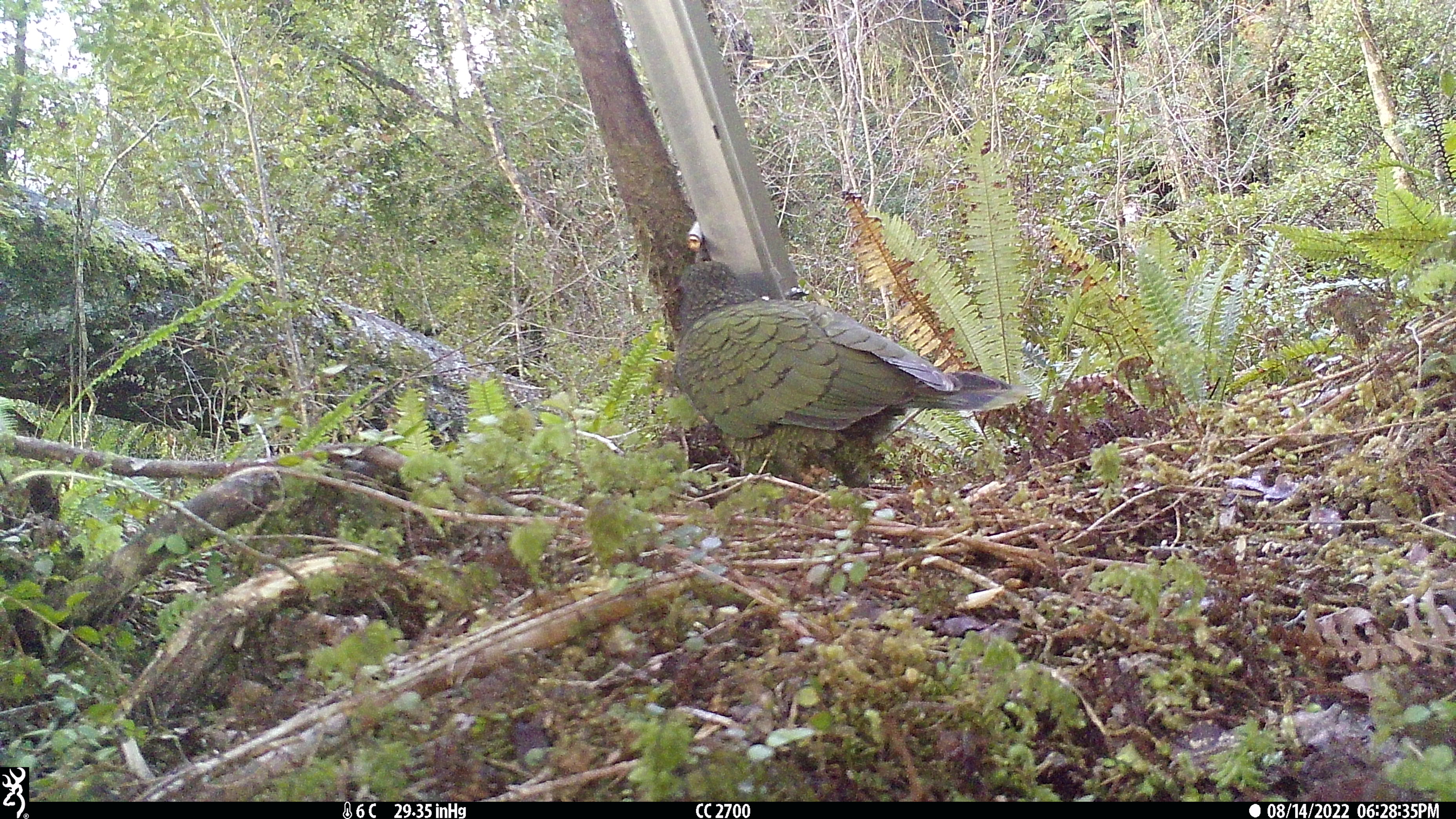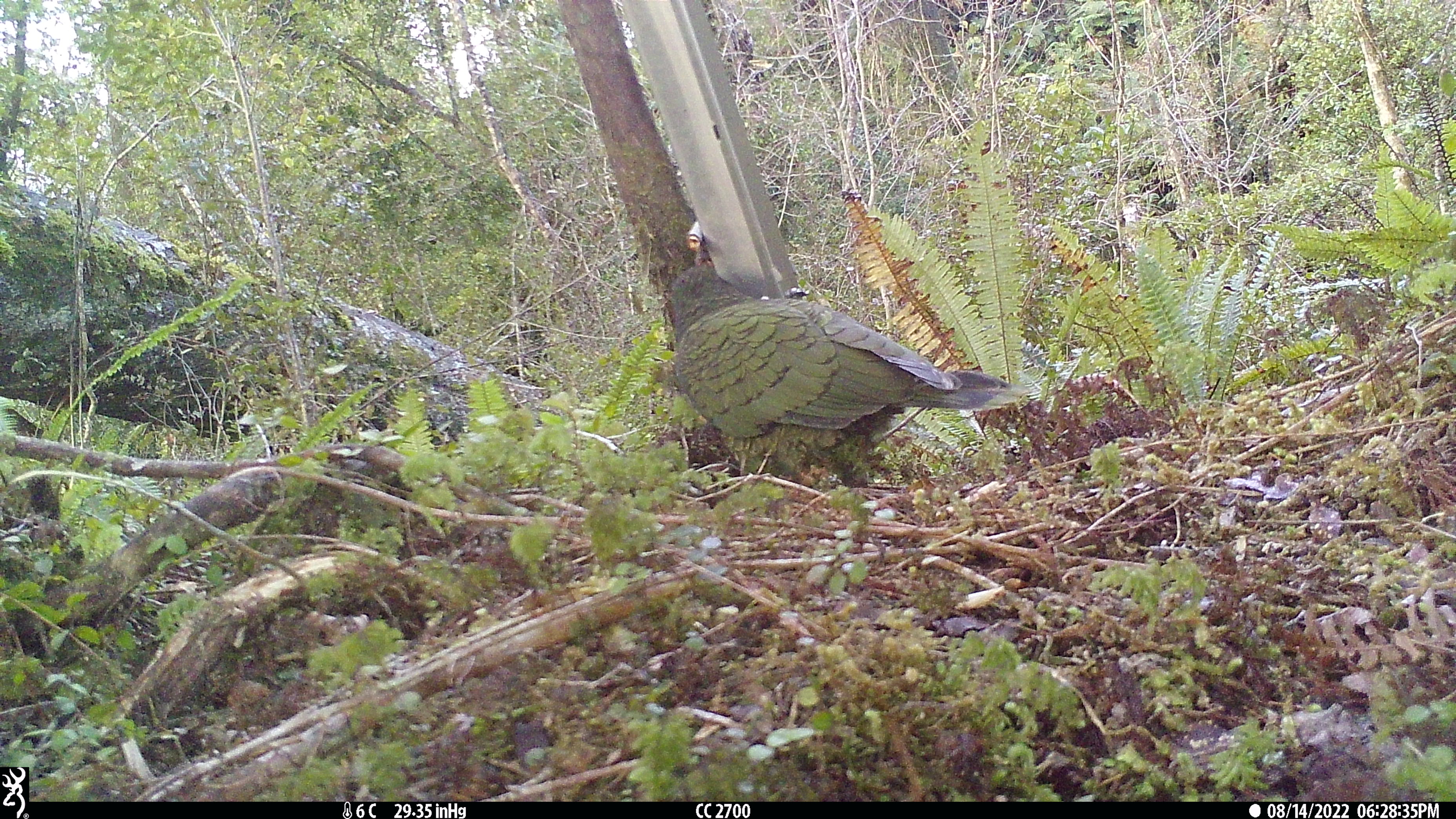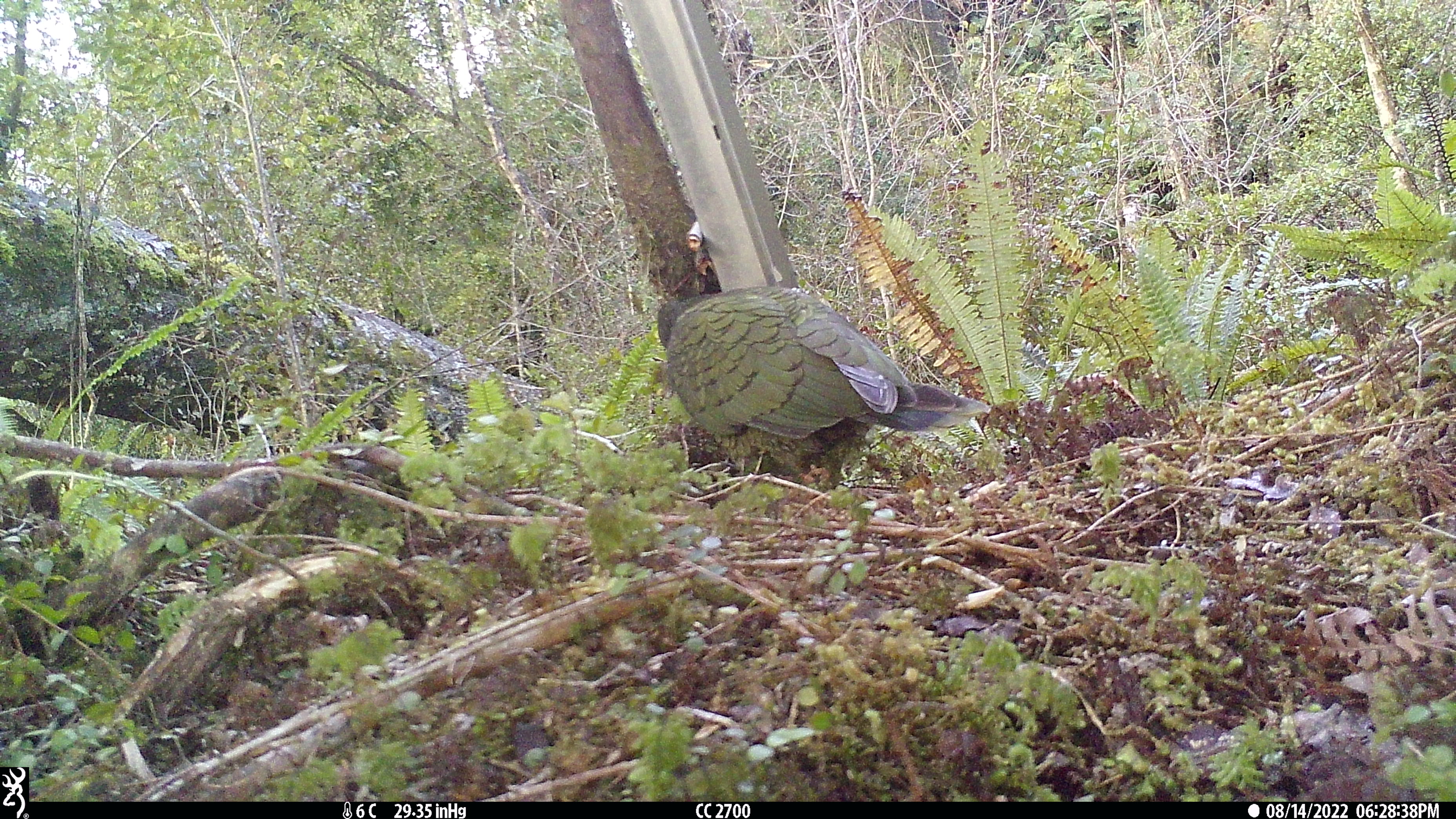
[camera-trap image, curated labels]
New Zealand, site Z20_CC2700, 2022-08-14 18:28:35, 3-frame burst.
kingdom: Animalia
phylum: Chordata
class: Aves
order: Psittaciformes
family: Strigopidae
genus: Nestor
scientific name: Nestor notabilis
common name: kea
Kea (Nestor notabilis).